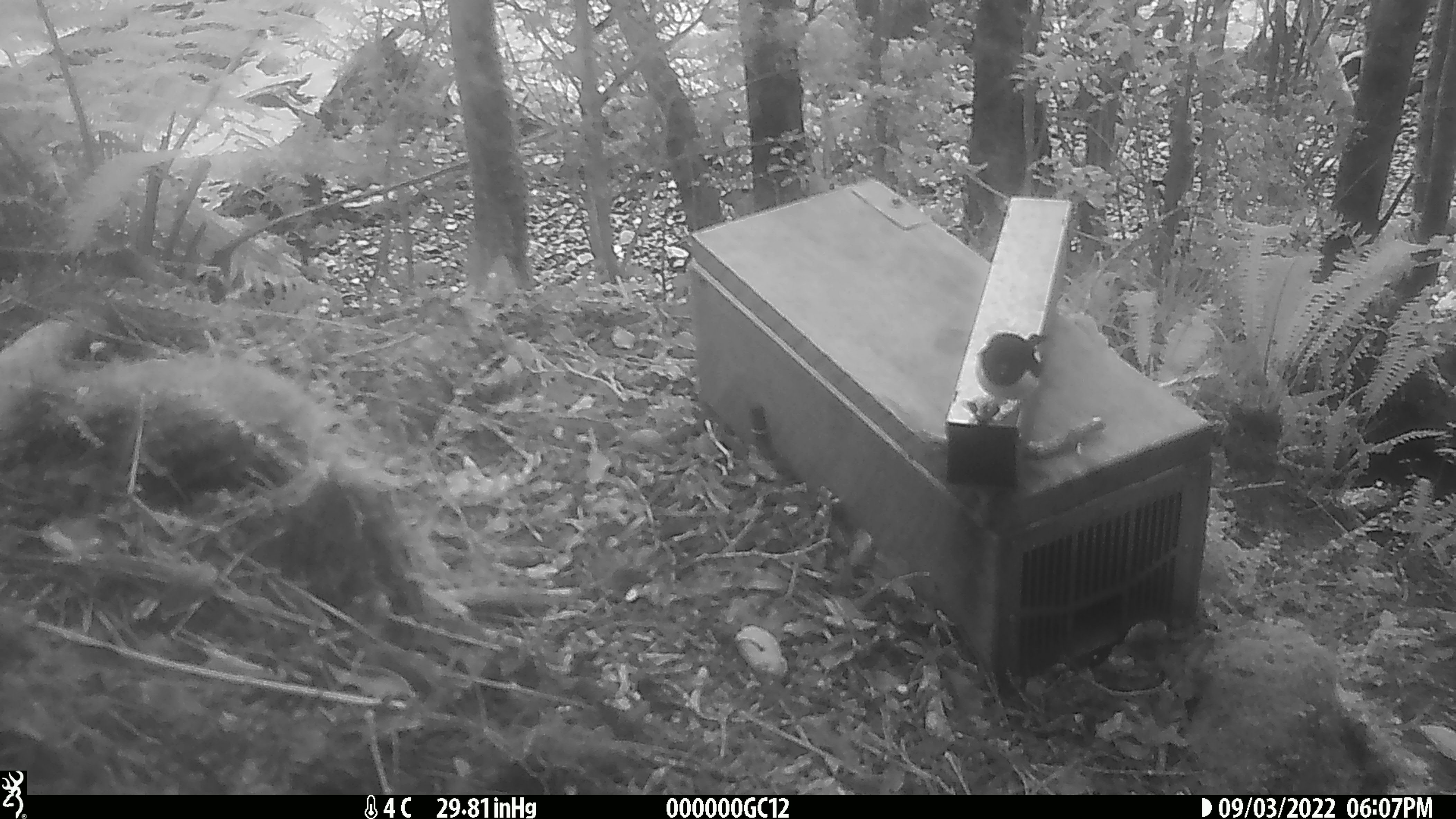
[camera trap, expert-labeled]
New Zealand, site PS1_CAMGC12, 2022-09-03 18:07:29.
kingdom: Animalia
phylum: Chordata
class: Aves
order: Passeriformes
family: Petroicidae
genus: Petroica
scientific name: Petroica macrocephala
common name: tomtit